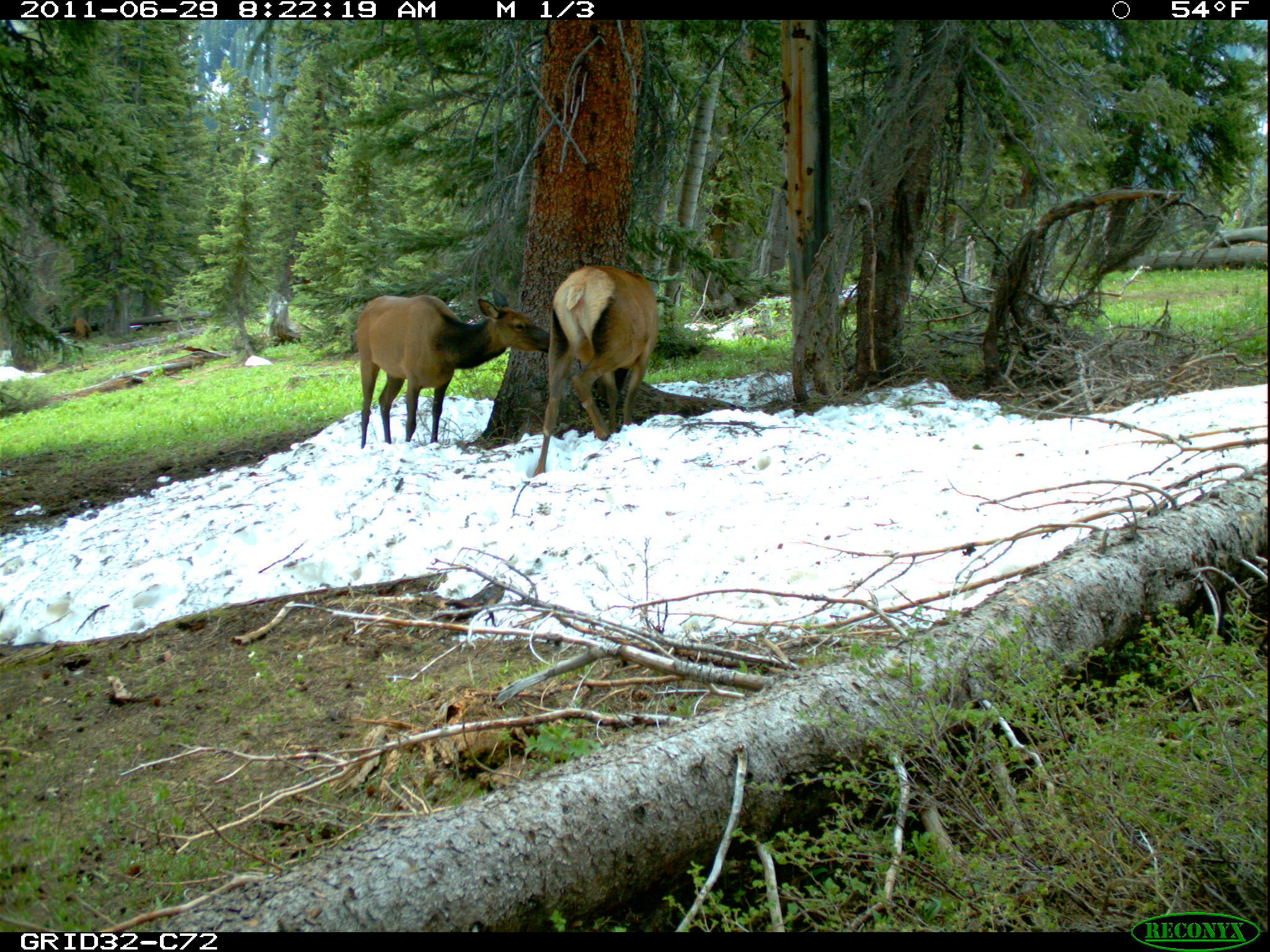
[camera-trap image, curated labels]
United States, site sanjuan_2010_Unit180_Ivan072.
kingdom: Animalia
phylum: Chordata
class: Mammalia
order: Artiodactyla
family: Cervidae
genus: Cervus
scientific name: Cervus elaphus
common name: red deer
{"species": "Cervus elaphus (red deer)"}